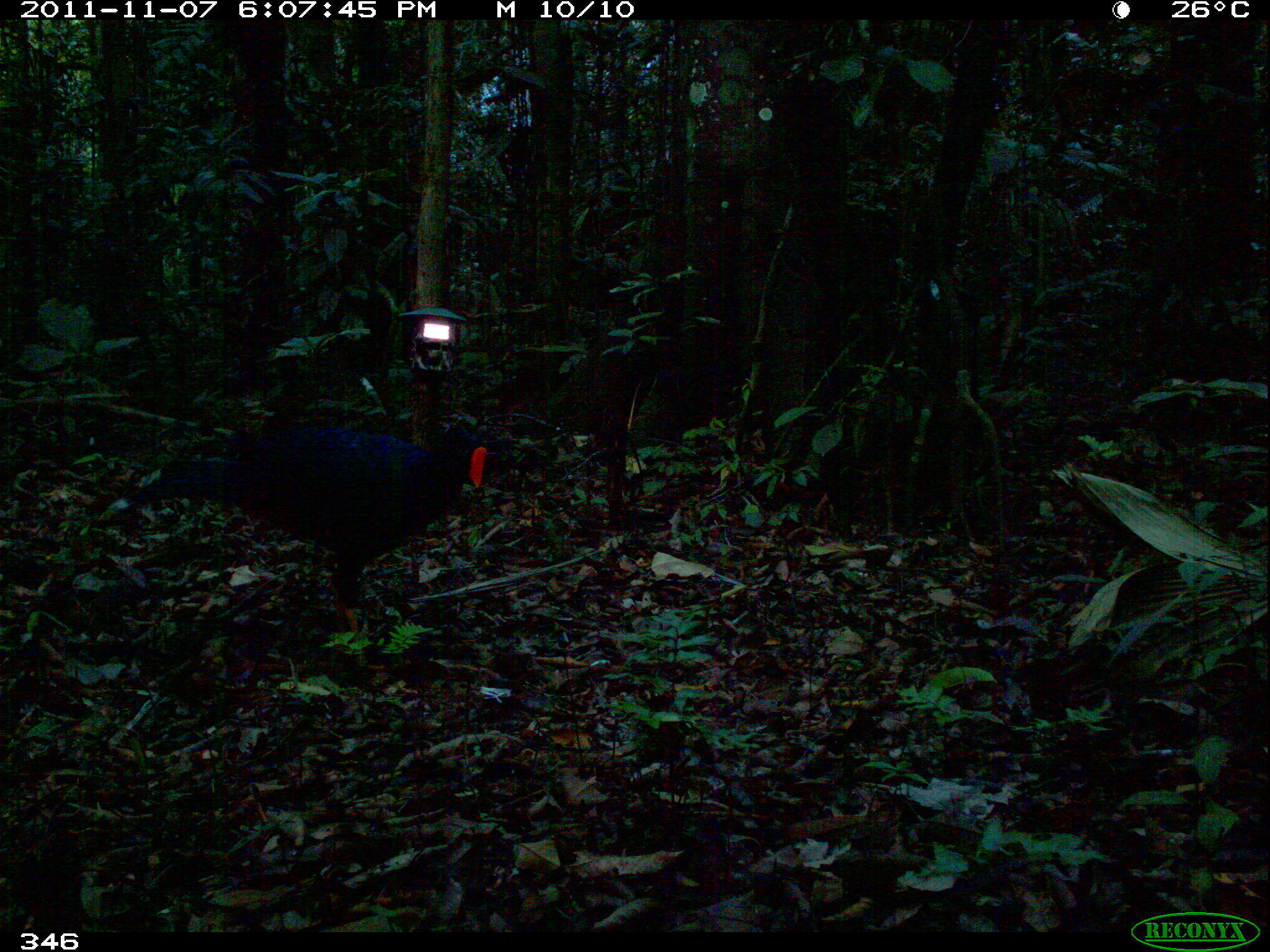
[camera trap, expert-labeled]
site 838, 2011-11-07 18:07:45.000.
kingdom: Animalia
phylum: Chordata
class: Aves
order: Galliformes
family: Cracidae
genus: Mitu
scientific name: Mitu tuberosum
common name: razor-billed curassow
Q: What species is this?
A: Mitu tuberosum (razor-billed curassow).